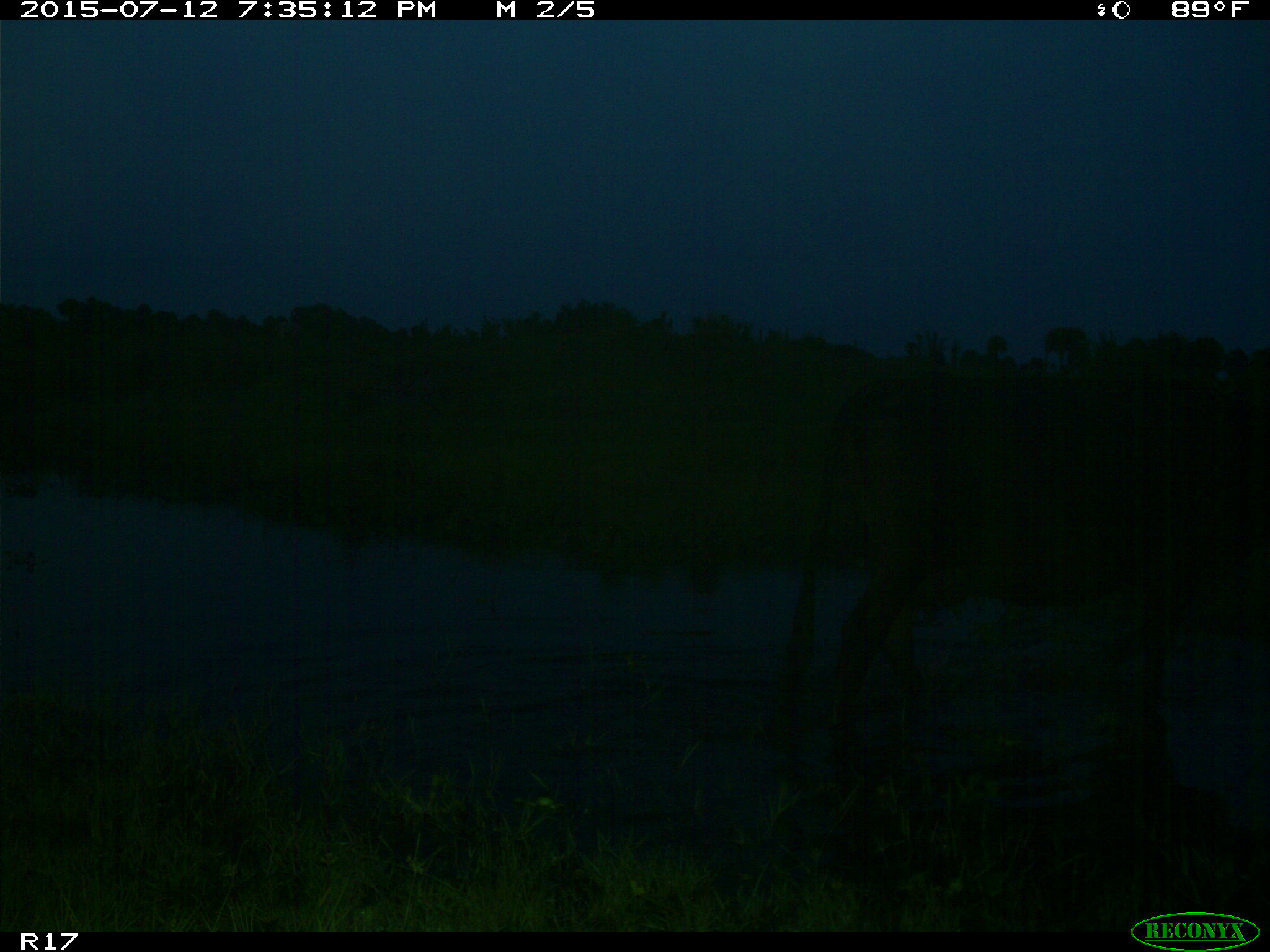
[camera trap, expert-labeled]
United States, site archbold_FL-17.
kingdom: Animalia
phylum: Chordata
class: Mammalia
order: Artiodactyla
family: Bovidae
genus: Bos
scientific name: Bos taurus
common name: domestic cow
Bos taurus (domestic cow).